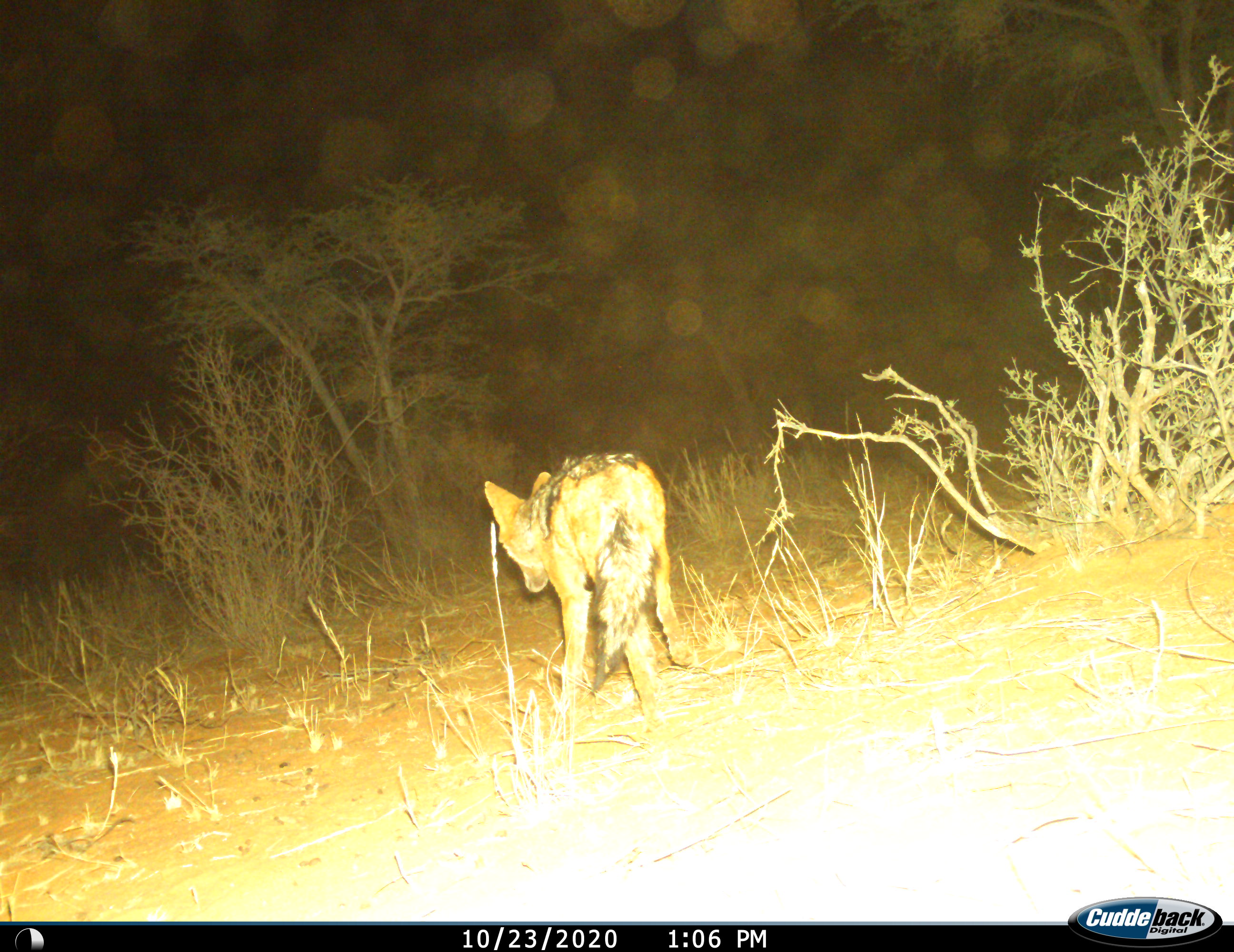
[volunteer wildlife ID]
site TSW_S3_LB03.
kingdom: Animalia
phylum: Chordata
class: Mammalia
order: Carnivora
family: Canidae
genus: Lupulella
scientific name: Lupulella mesomelas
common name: black-backed jackal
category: jackalblackbacked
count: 1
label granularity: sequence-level